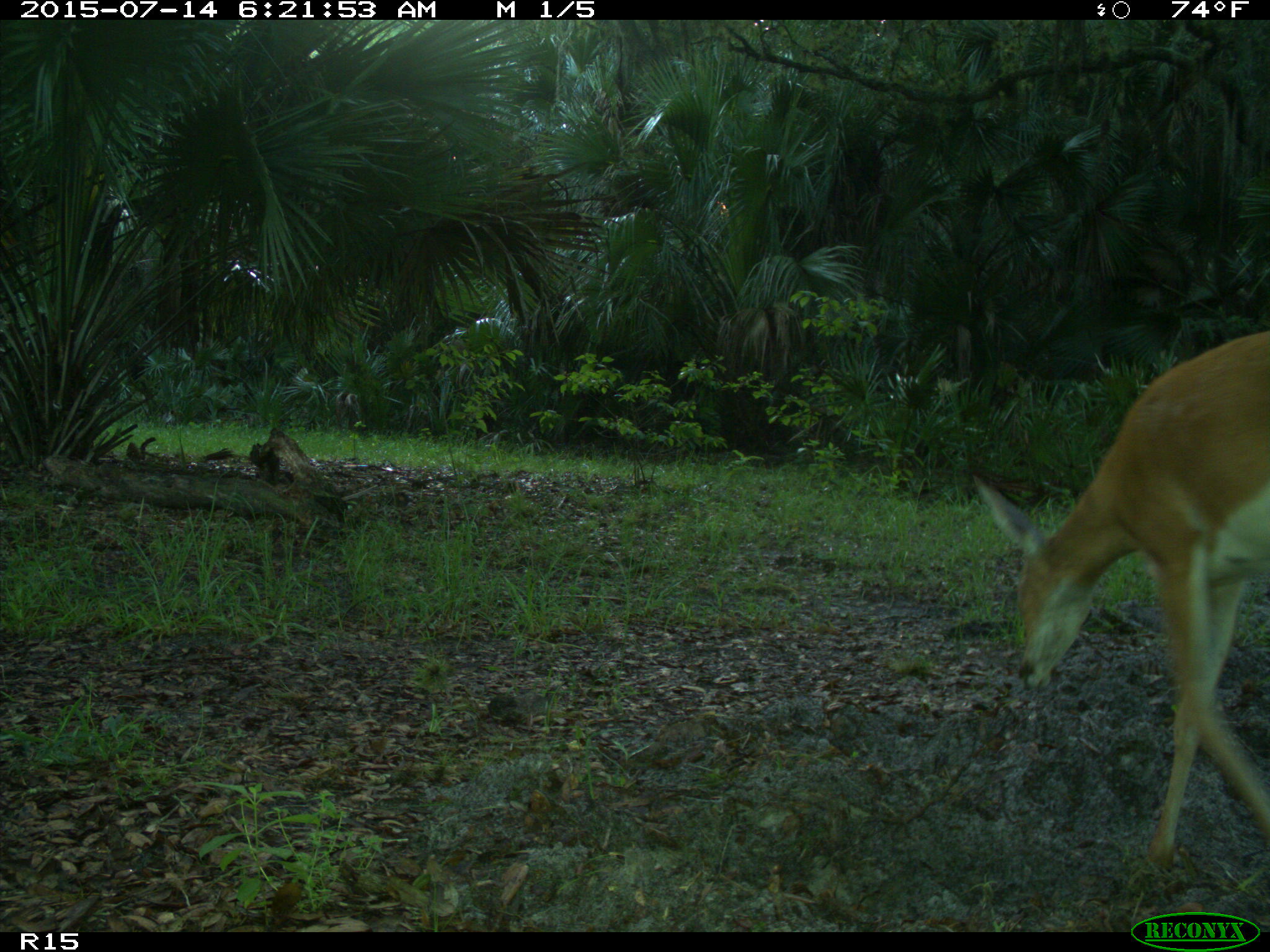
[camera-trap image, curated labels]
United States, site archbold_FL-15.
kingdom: Animalia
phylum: Chordata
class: Mammalia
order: Artiodactyla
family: Cervidae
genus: Odocoileus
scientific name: Odocoileus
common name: deer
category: unidentified deer